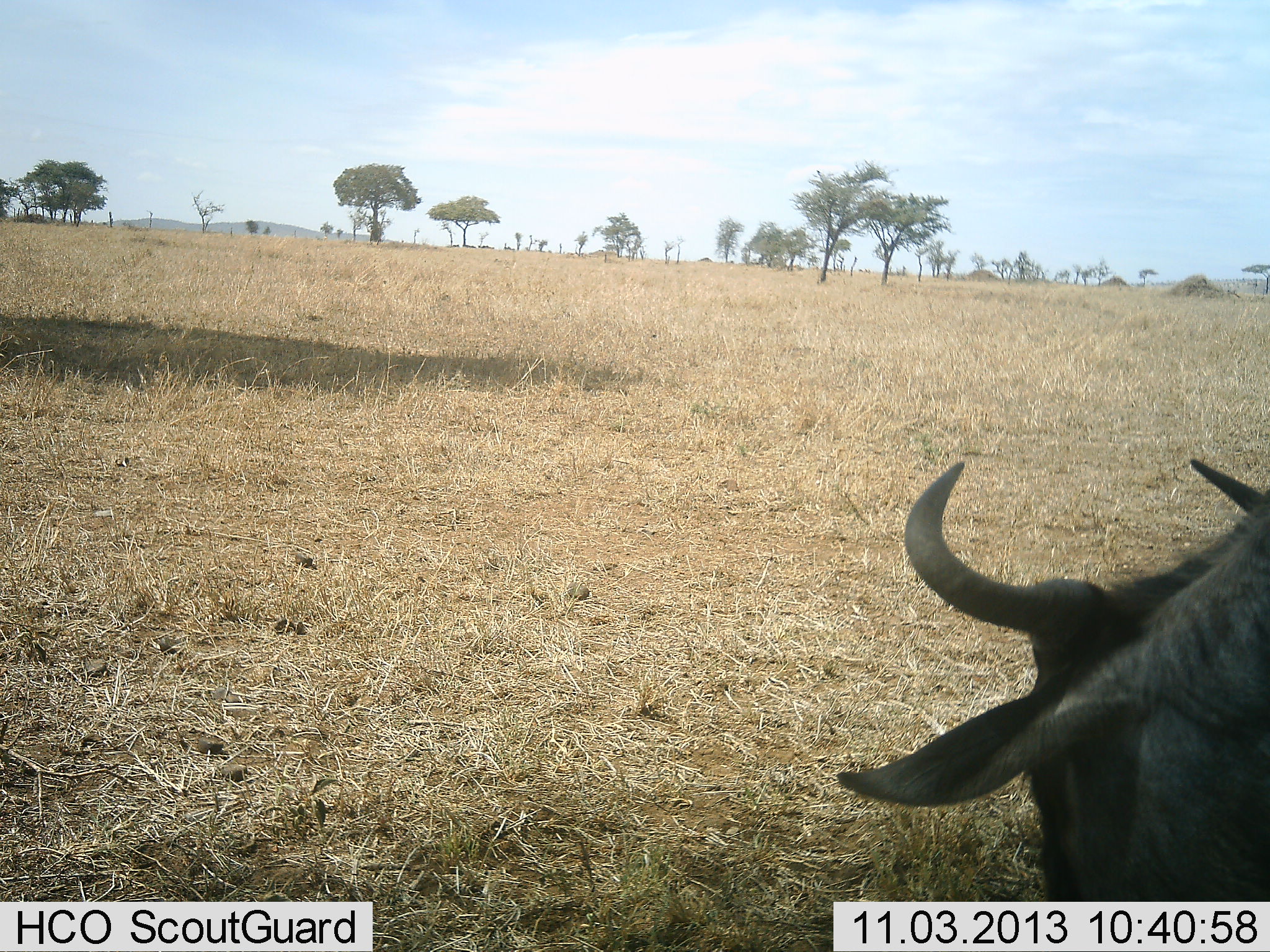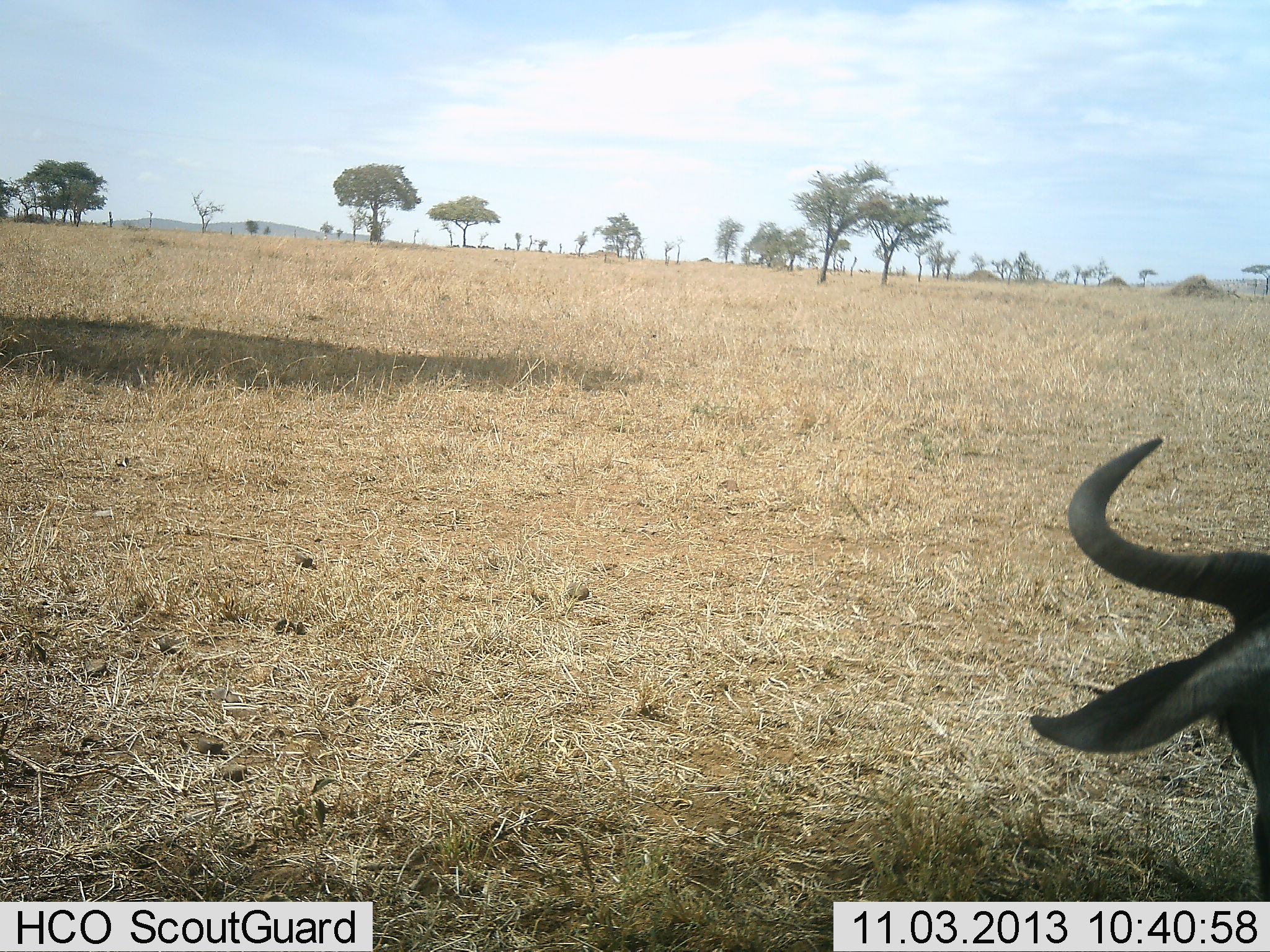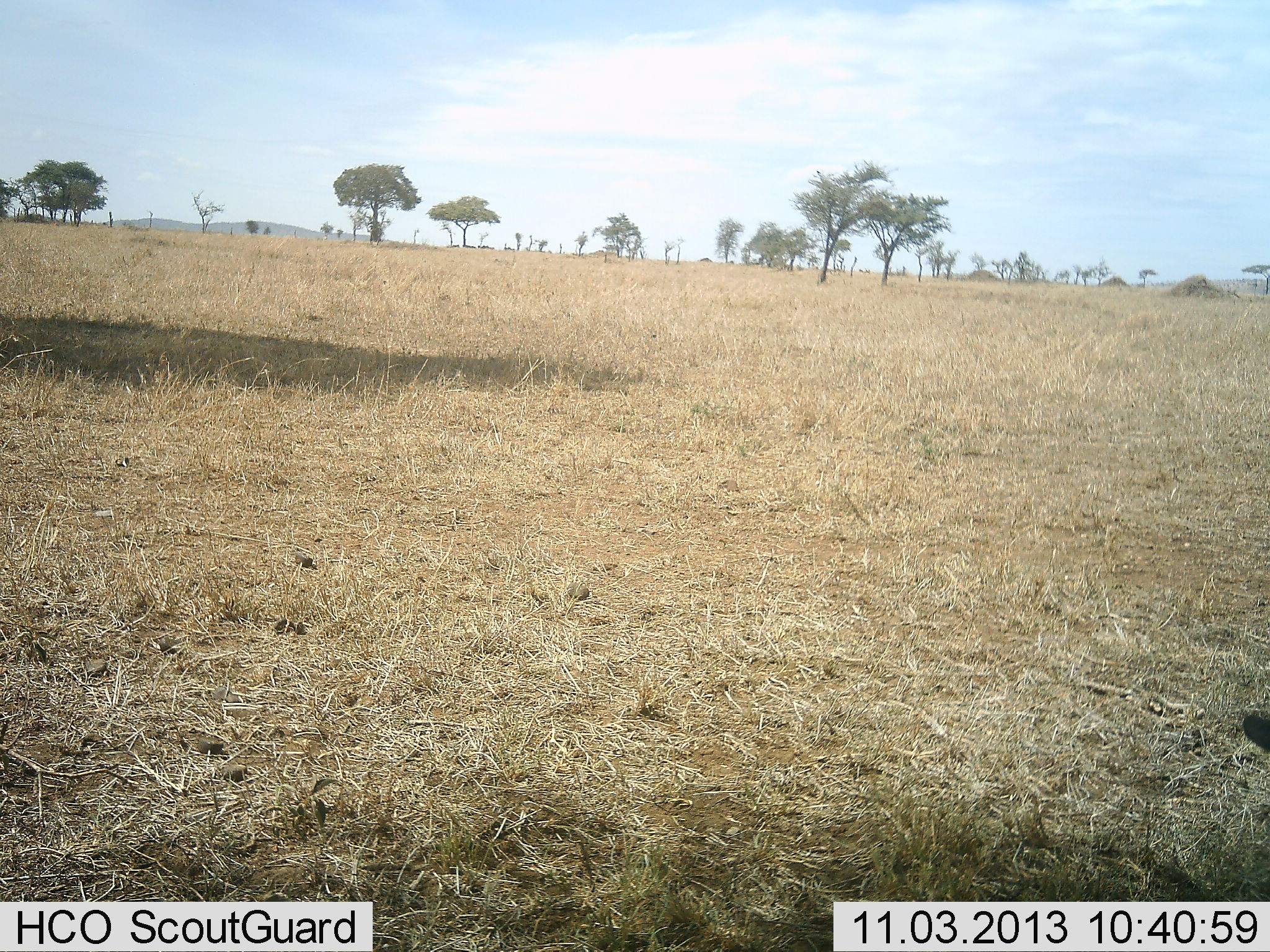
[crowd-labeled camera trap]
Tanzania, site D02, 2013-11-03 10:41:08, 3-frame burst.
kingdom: Animalia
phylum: Chordata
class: Mammalia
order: Artiodactyla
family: Bovidae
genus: Connochaetes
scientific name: Connochaetes taurinus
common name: blue wildebeest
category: wildebeest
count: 1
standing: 0%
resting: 0%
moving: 70%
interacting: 0%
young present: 0%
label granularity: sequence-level